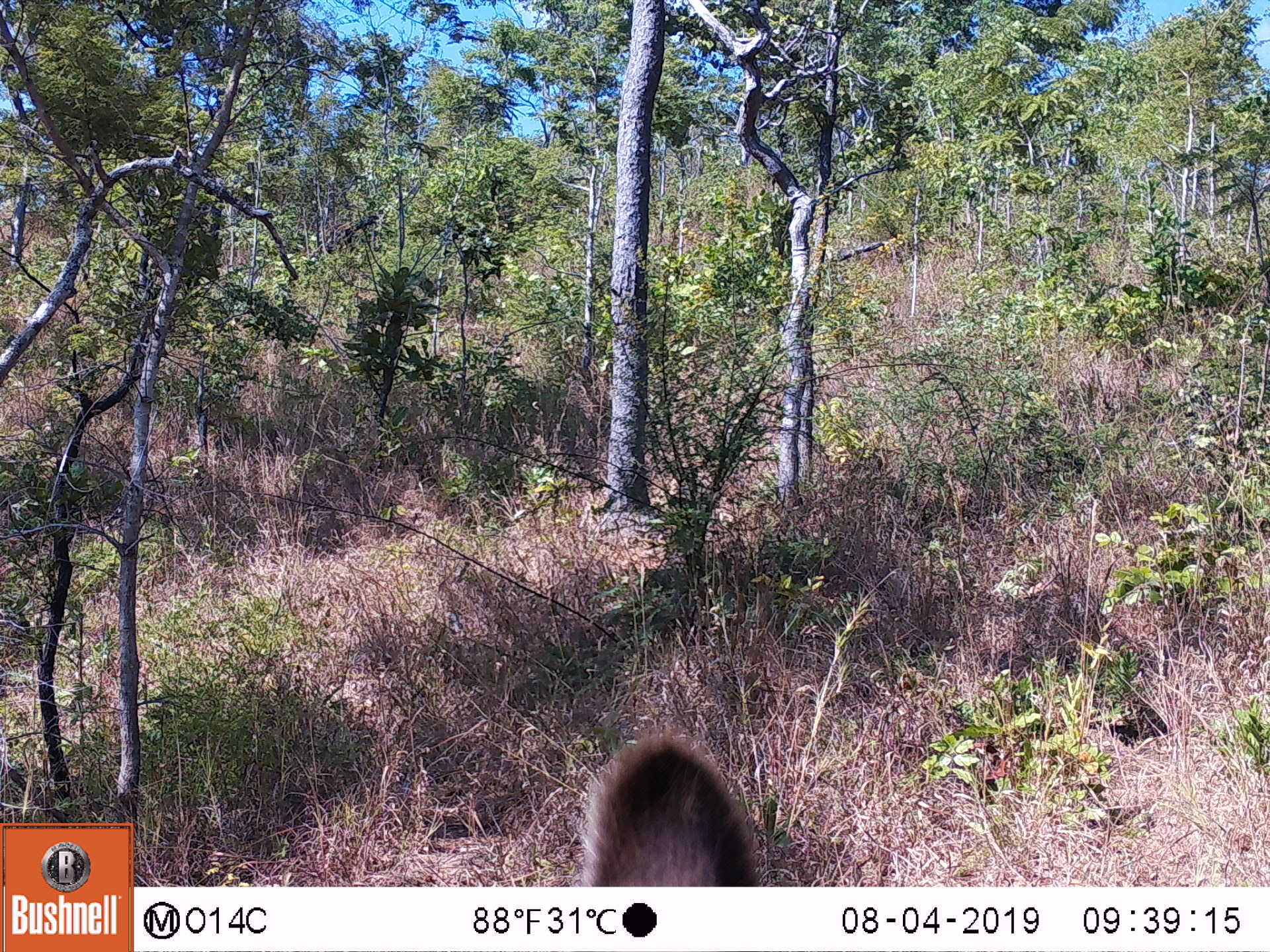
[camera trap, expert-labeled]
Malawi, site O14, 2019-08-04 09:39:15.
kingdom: Animalia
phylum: Chordata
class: Mammalia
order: Artiodactyla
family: Bovidae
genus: Kobus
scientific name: Kobus ellipsiprymnus ellipsiprymnus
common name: common waterbuck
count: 1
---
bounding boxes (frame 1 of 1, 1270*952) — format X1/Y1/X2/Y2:
common waterbuck: 566/726/761/882